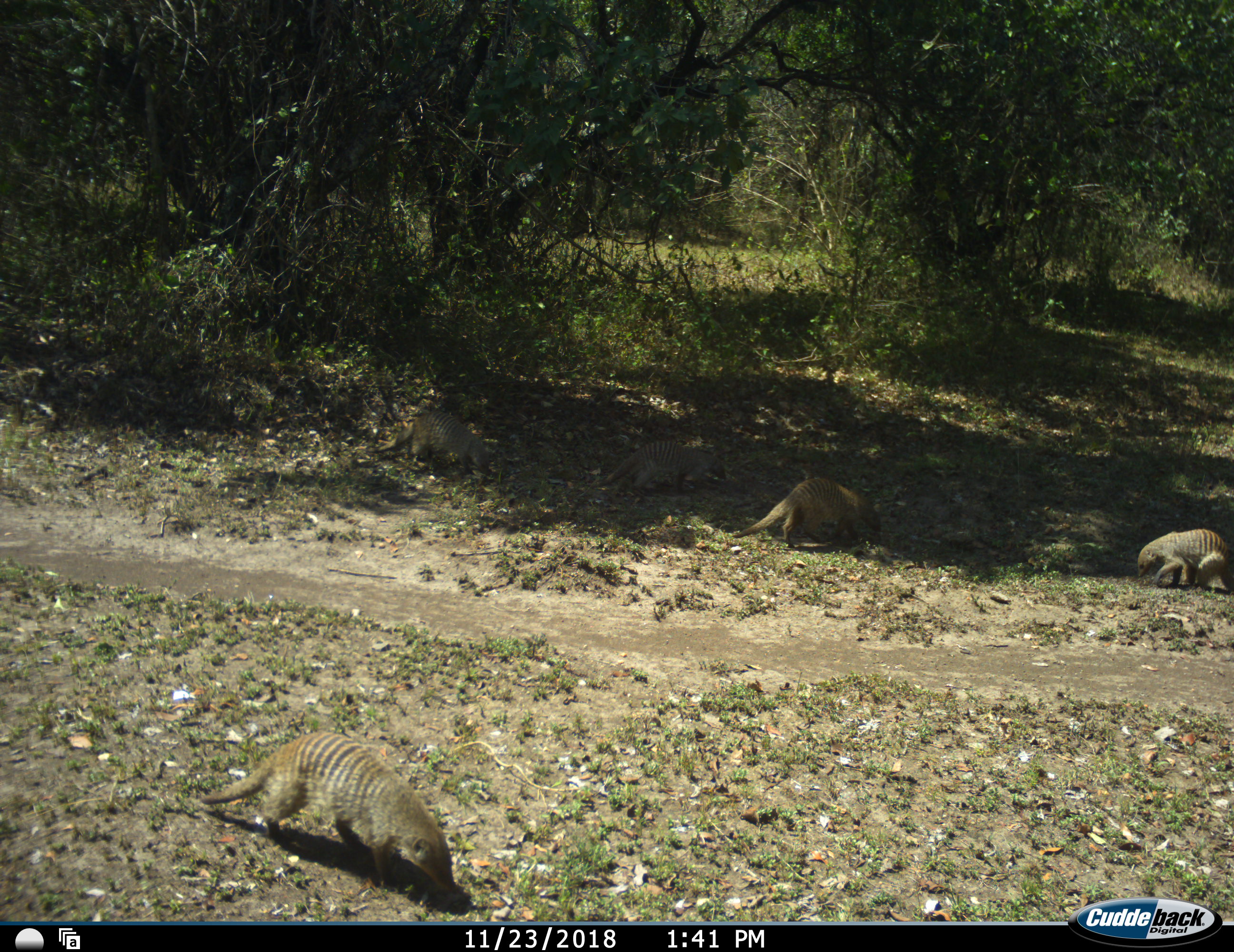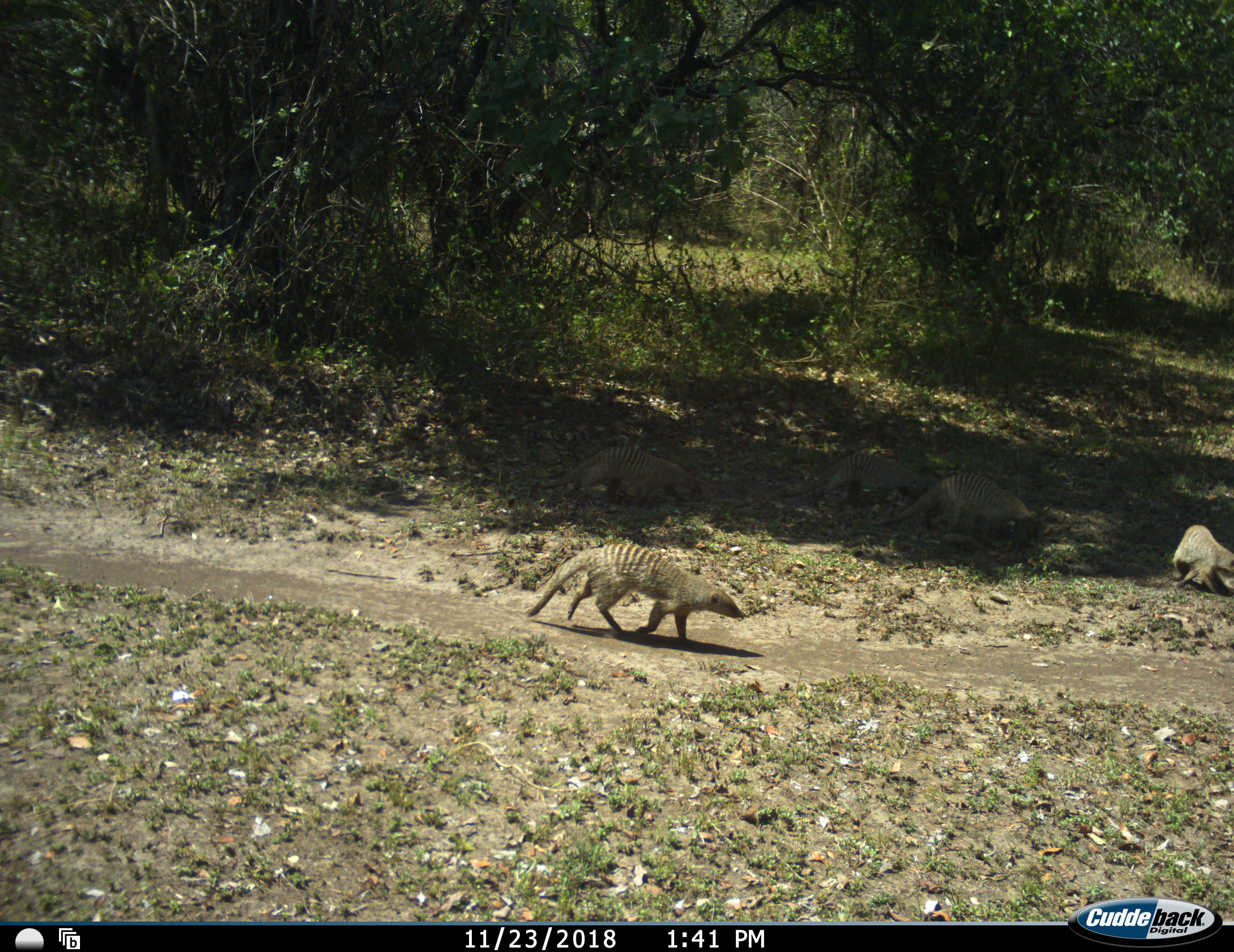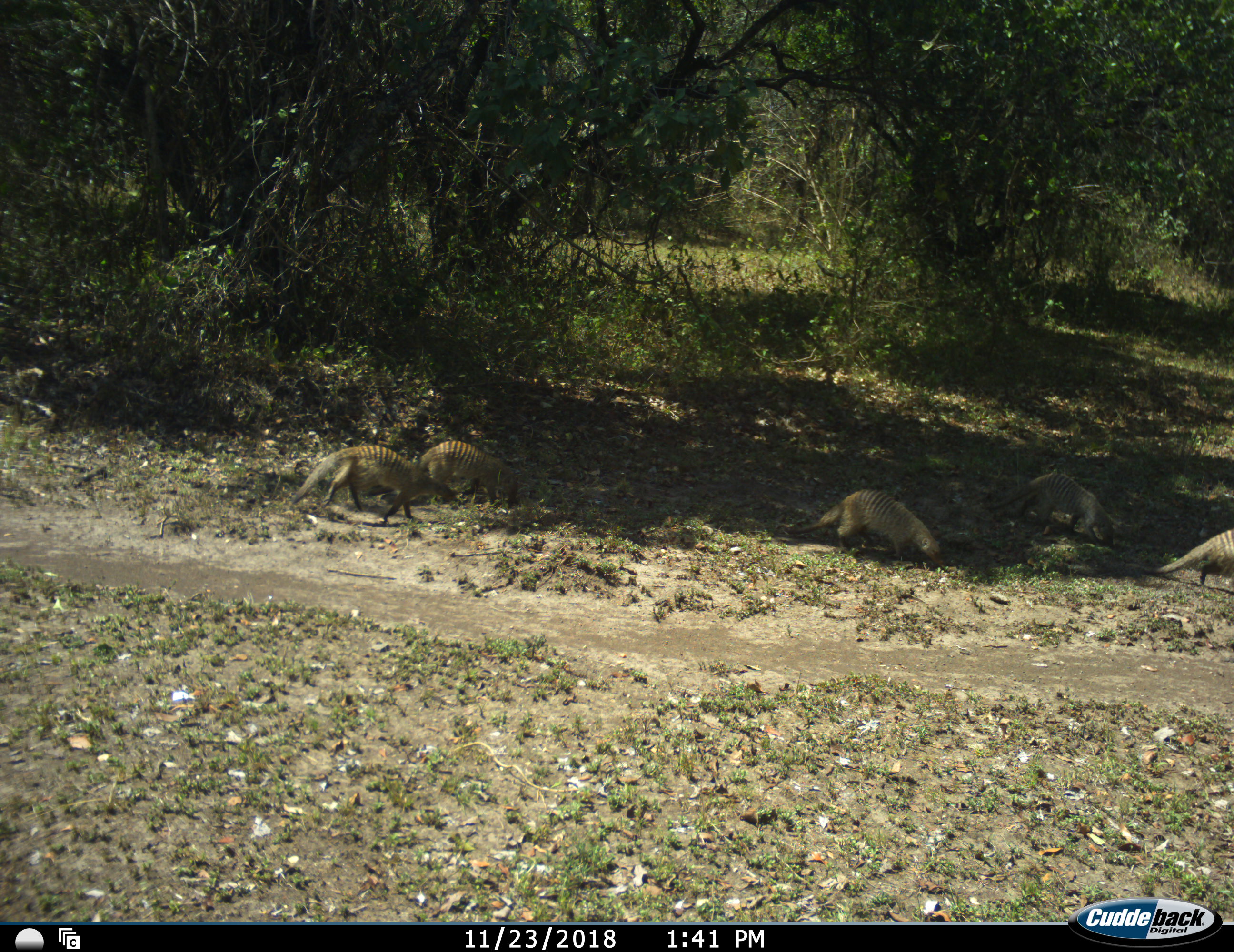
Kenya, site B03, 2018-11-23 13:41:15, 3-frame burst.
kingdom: Animalia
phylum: Chordata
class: Mammalia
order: Carnivora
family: Herpestidae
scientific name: Herpestidae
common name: mongoose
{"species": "mongoose (Herpestidae)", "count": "5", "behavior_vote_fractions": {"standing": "0%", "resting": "0%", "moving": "100%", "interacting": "0%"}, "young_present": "0%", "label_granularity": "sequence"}